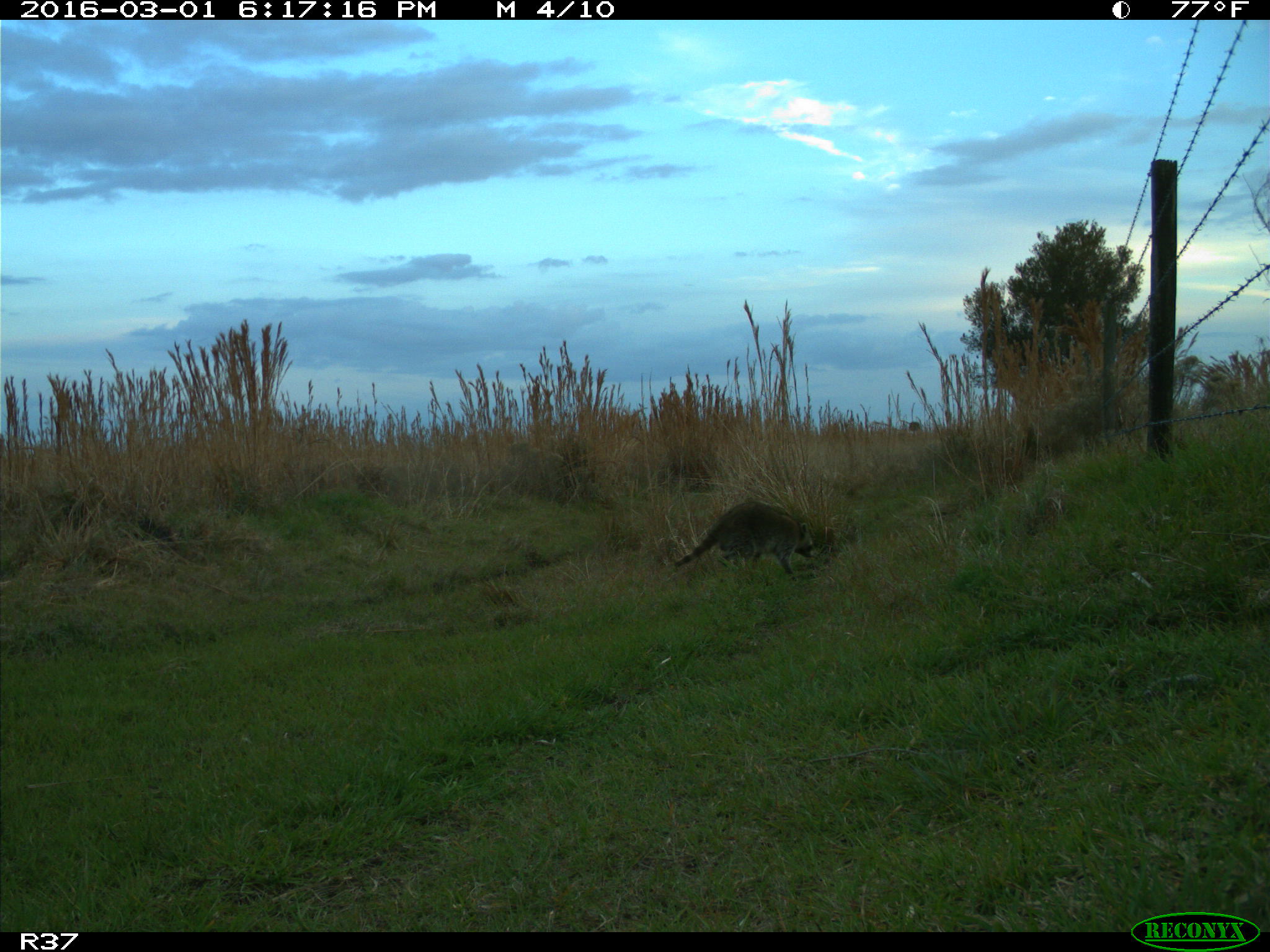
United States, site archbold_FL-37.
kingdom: Animalia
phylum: Chordata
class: Mammalia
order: Carnivora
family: Procyonidae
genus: Procyon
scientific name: Procyon lotor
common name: common raccoon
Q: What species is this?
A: Procyon lotor (common raccoon).